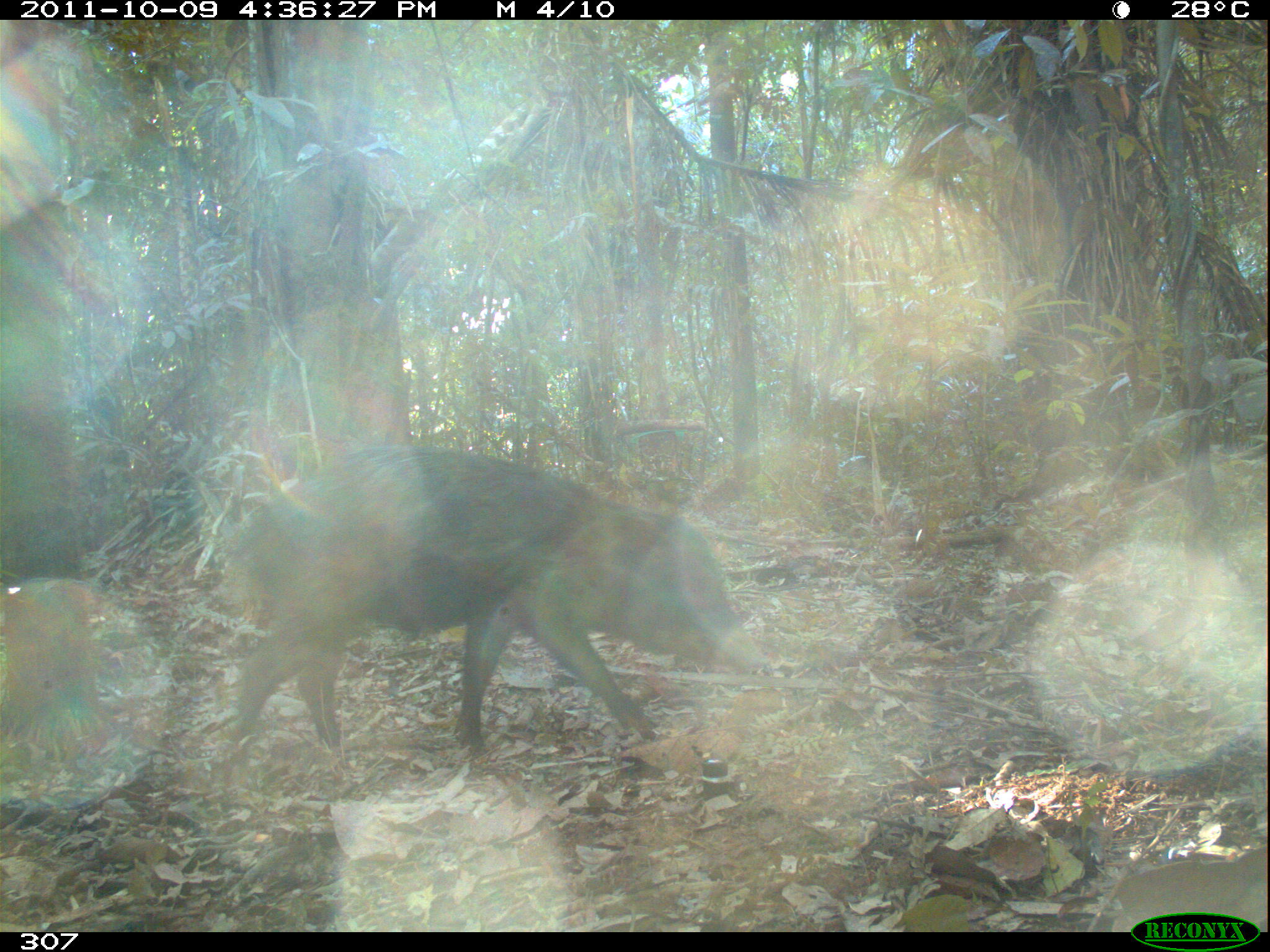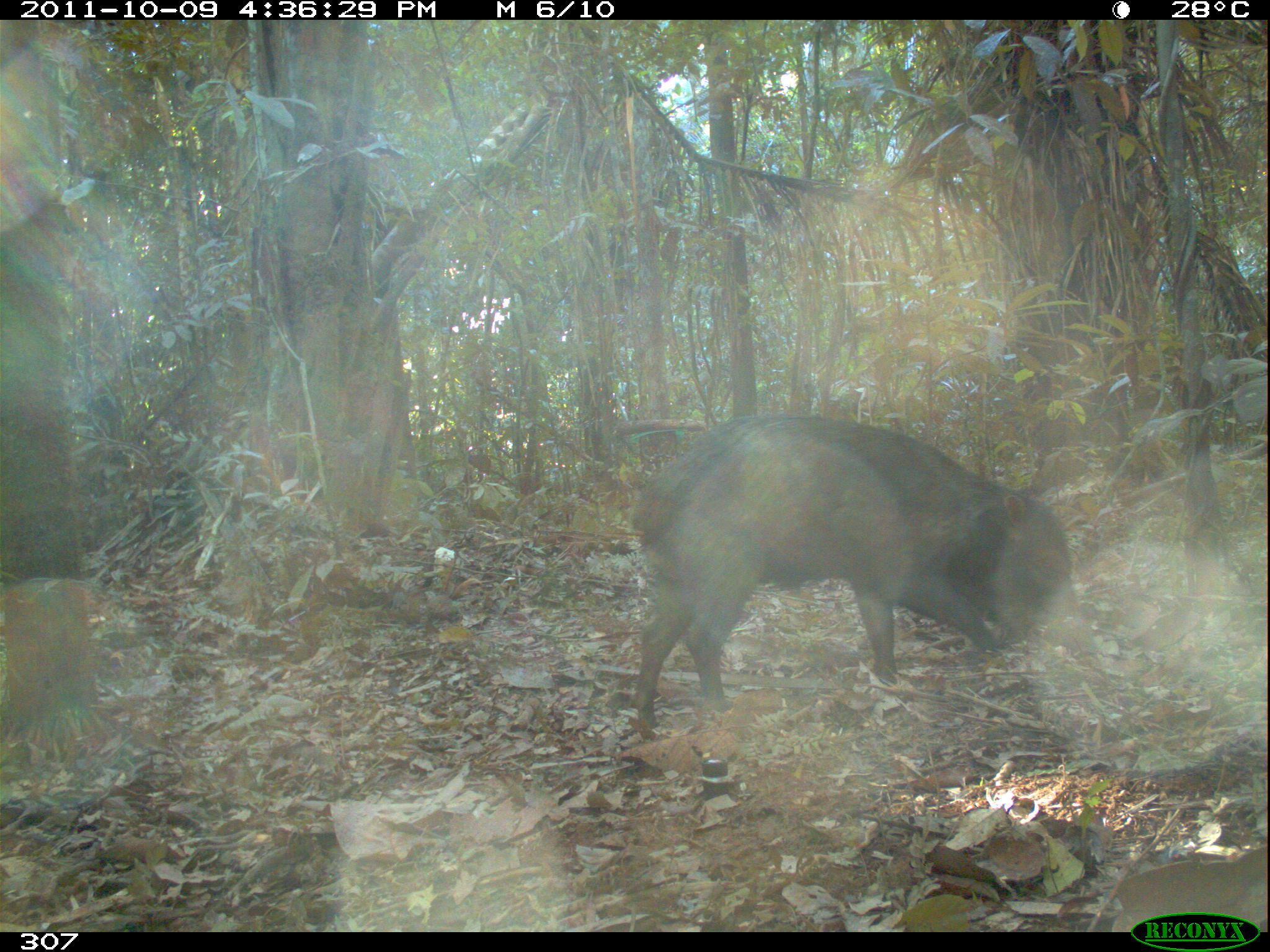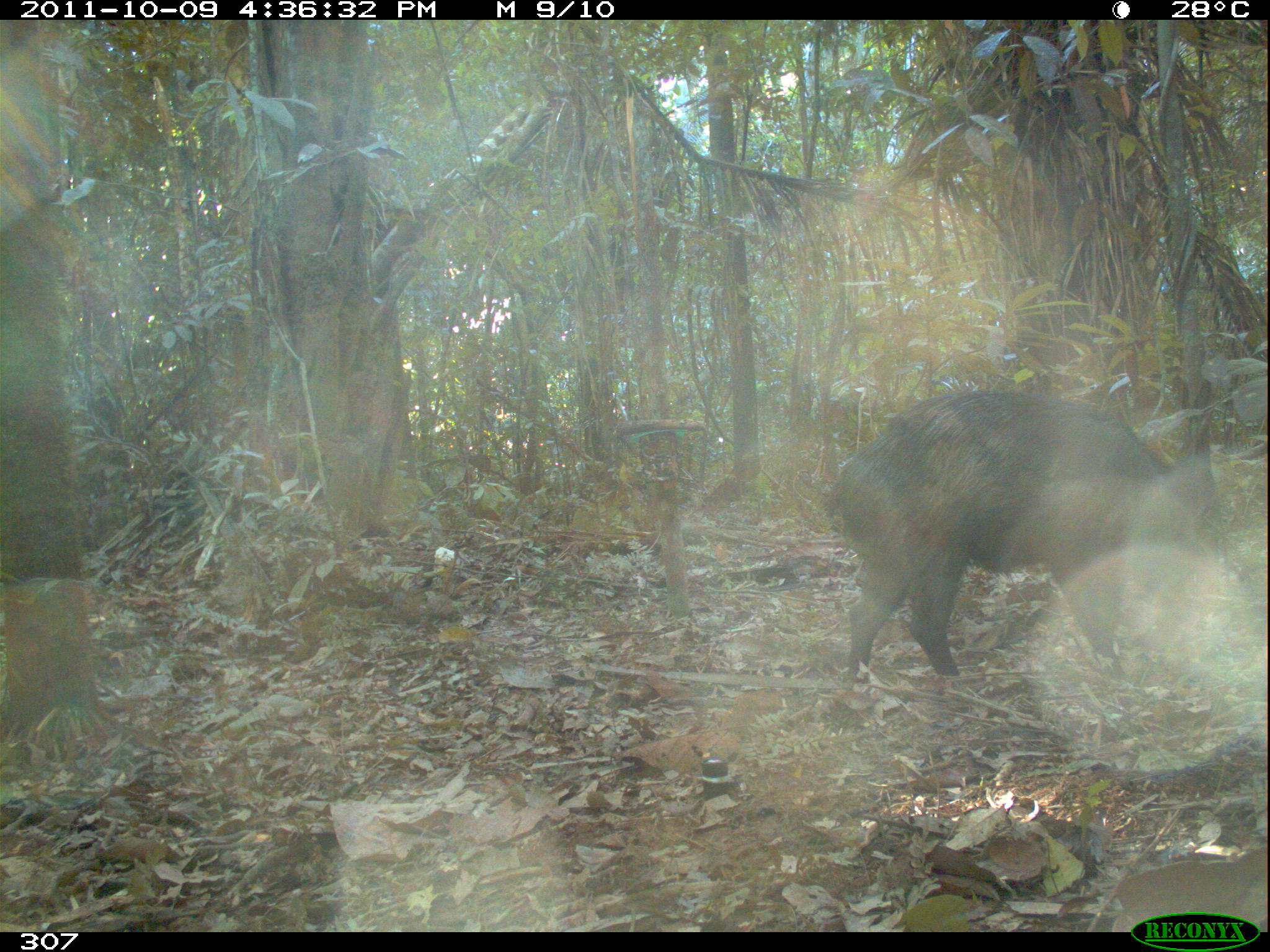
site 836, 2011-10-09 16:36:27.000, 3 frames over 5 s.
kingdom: Animalia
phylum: Chordata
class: Mammalia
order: Artiodactyla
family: Tayassuidae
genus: Tayassu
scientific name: Tayassu pecari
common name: white-lipped peccary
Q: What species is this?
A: Tayassu pecari (white-lipped peccary).